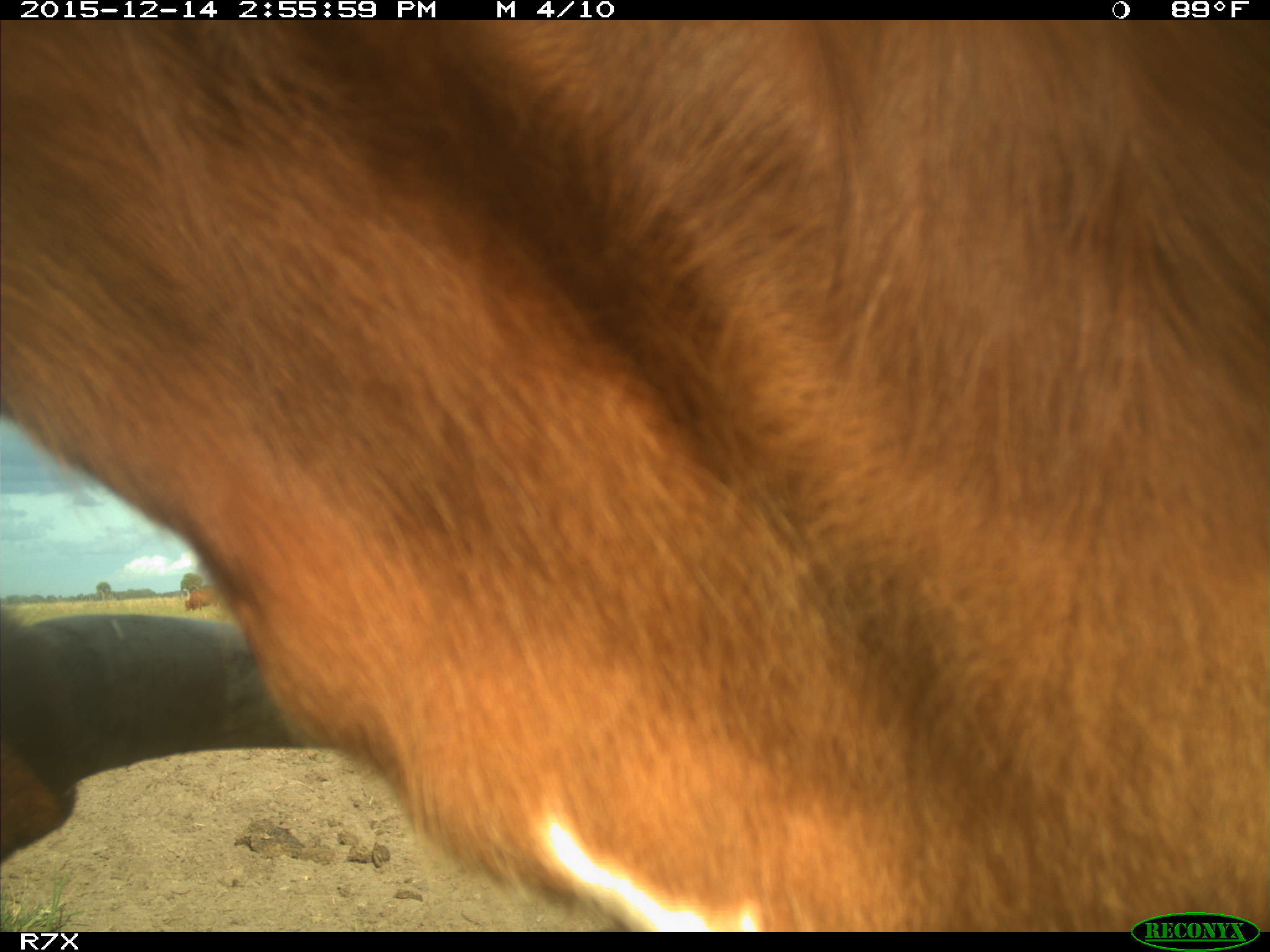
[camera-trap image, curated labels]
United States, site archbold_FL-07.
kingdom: Animalia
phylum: Chordata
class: Mammalia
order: Artiodactyla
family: Bovidae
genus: Bos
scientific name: Bos taurus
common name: domestic cow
Bos taurus (domestic cow).